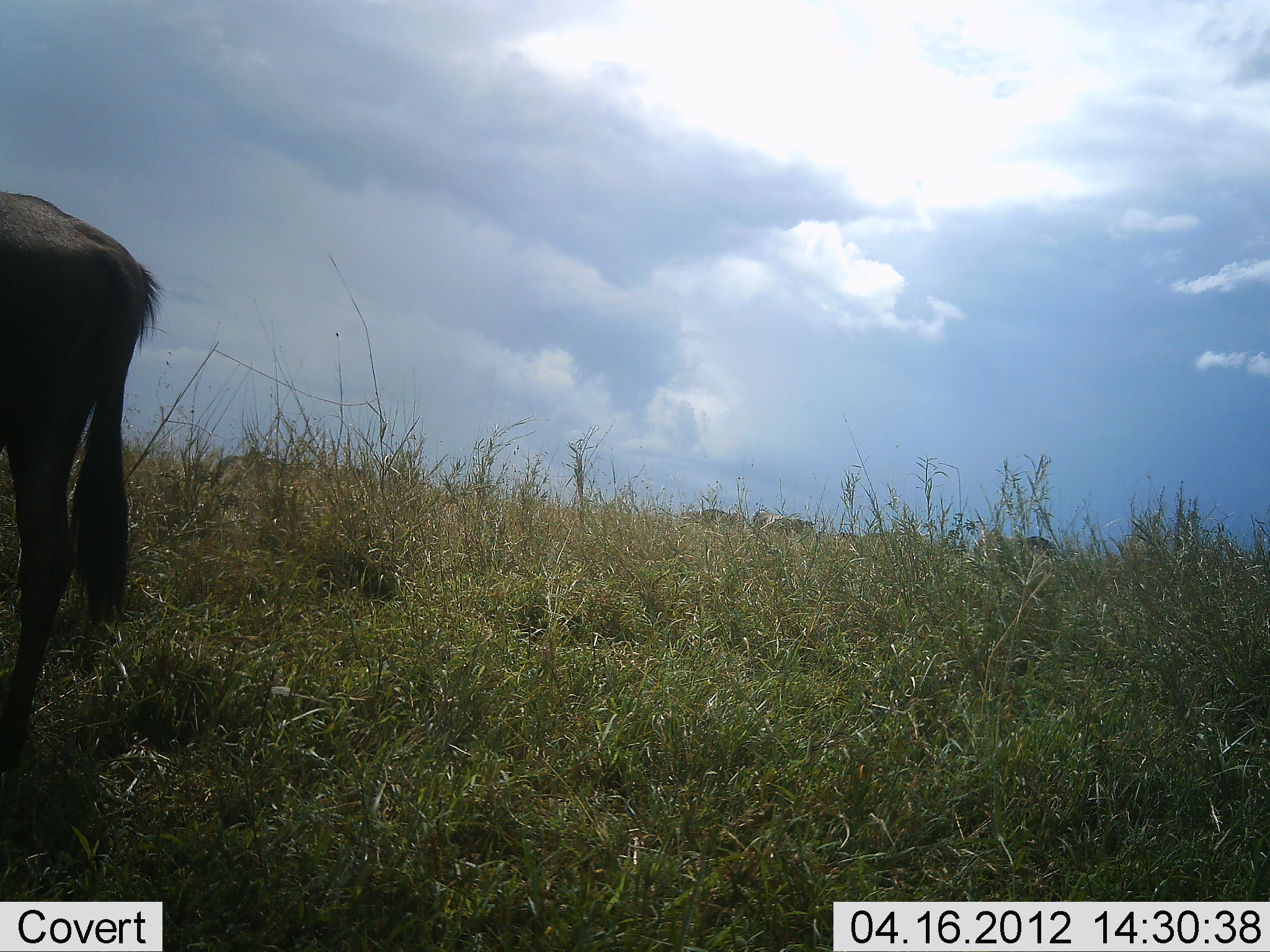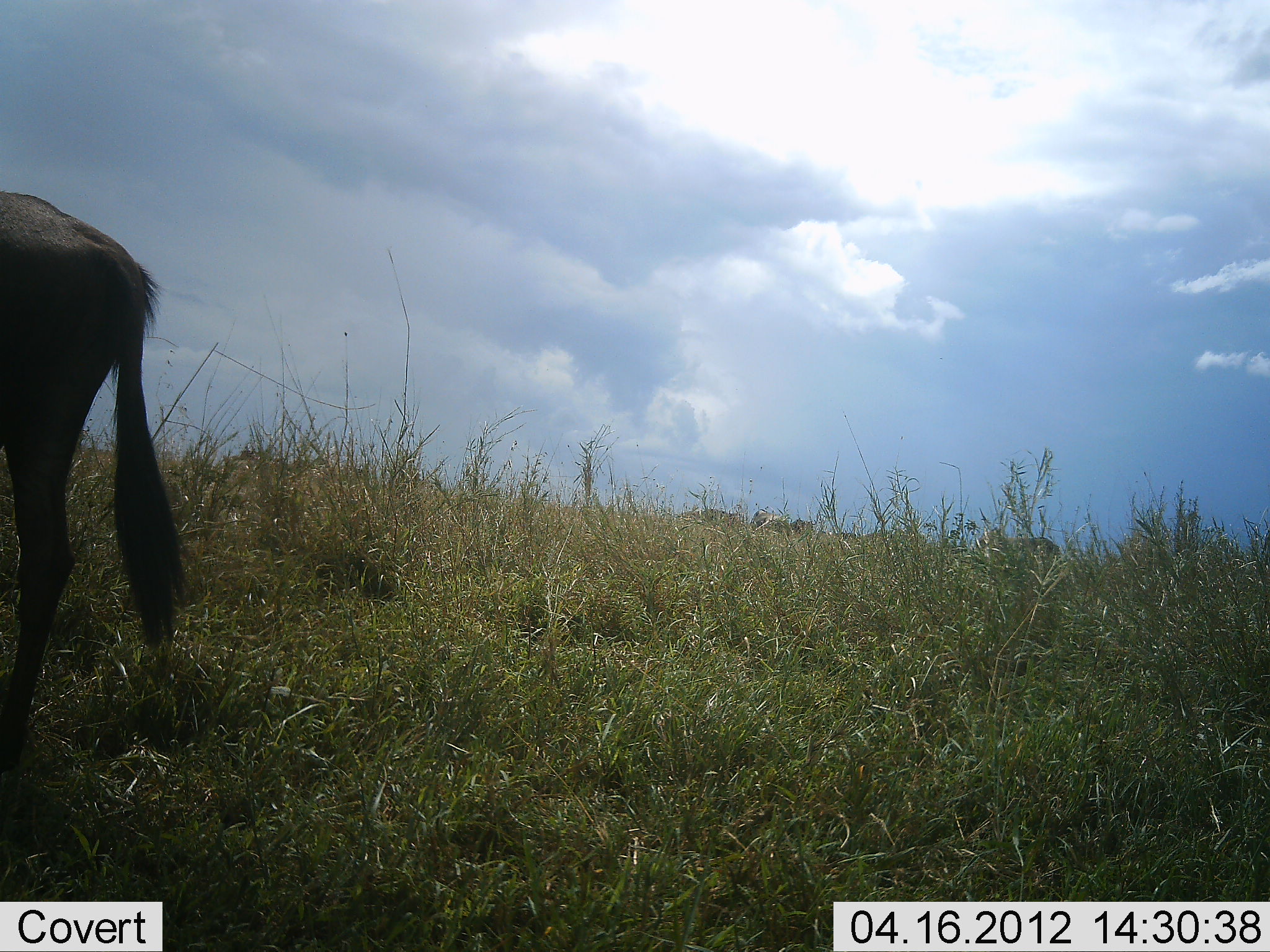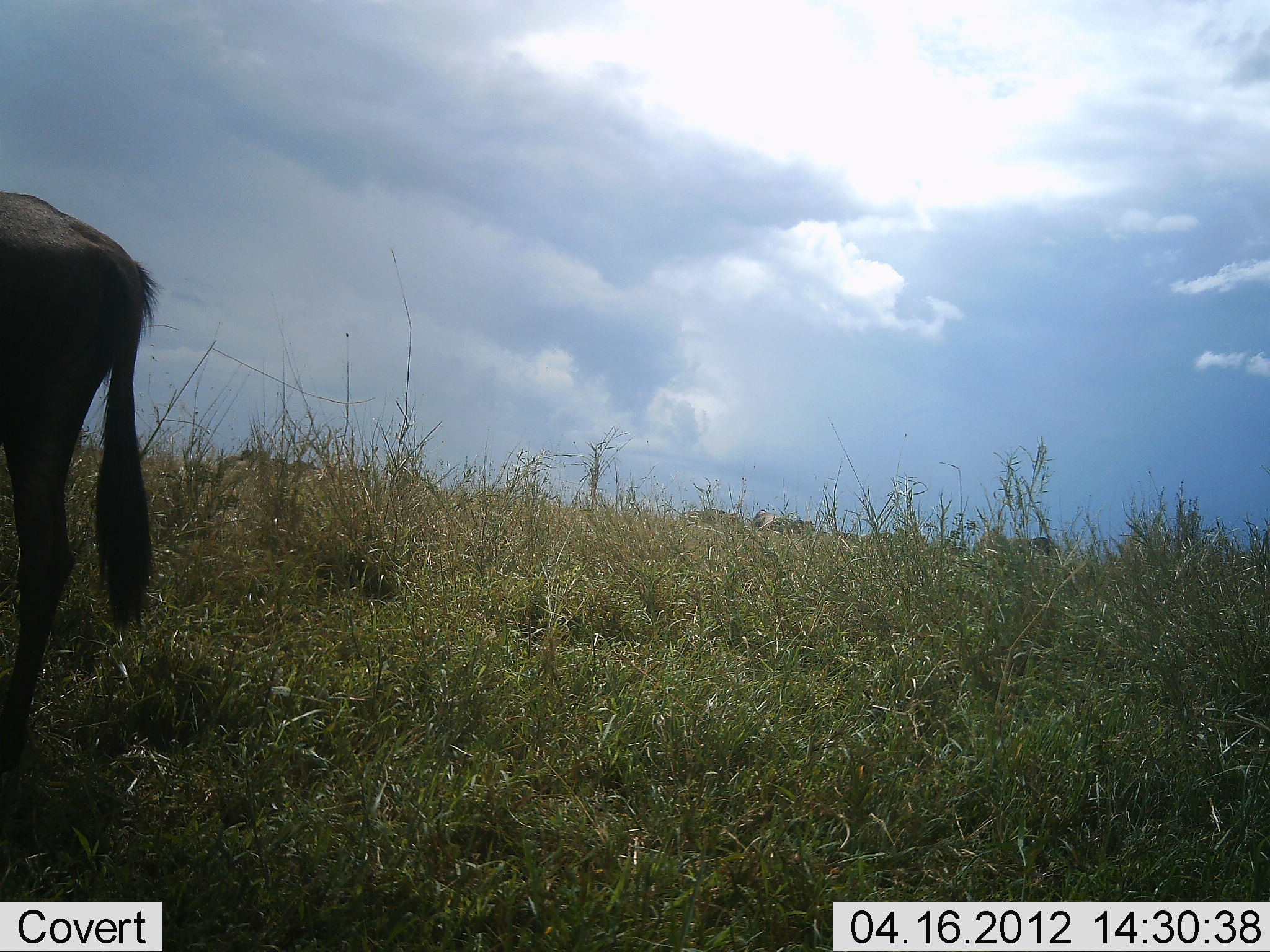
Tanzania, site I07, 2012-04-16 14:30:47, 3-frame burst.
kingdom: Animalia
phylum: Chordata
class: Mammalia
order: Artiodactyla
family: Bovidae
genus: Connochaetes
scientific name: Connochaetes taurinus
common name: blue wildebeest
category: wildebeest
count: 1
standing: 94%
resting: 6%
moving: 0%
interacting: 0%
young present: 0%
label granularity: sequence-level